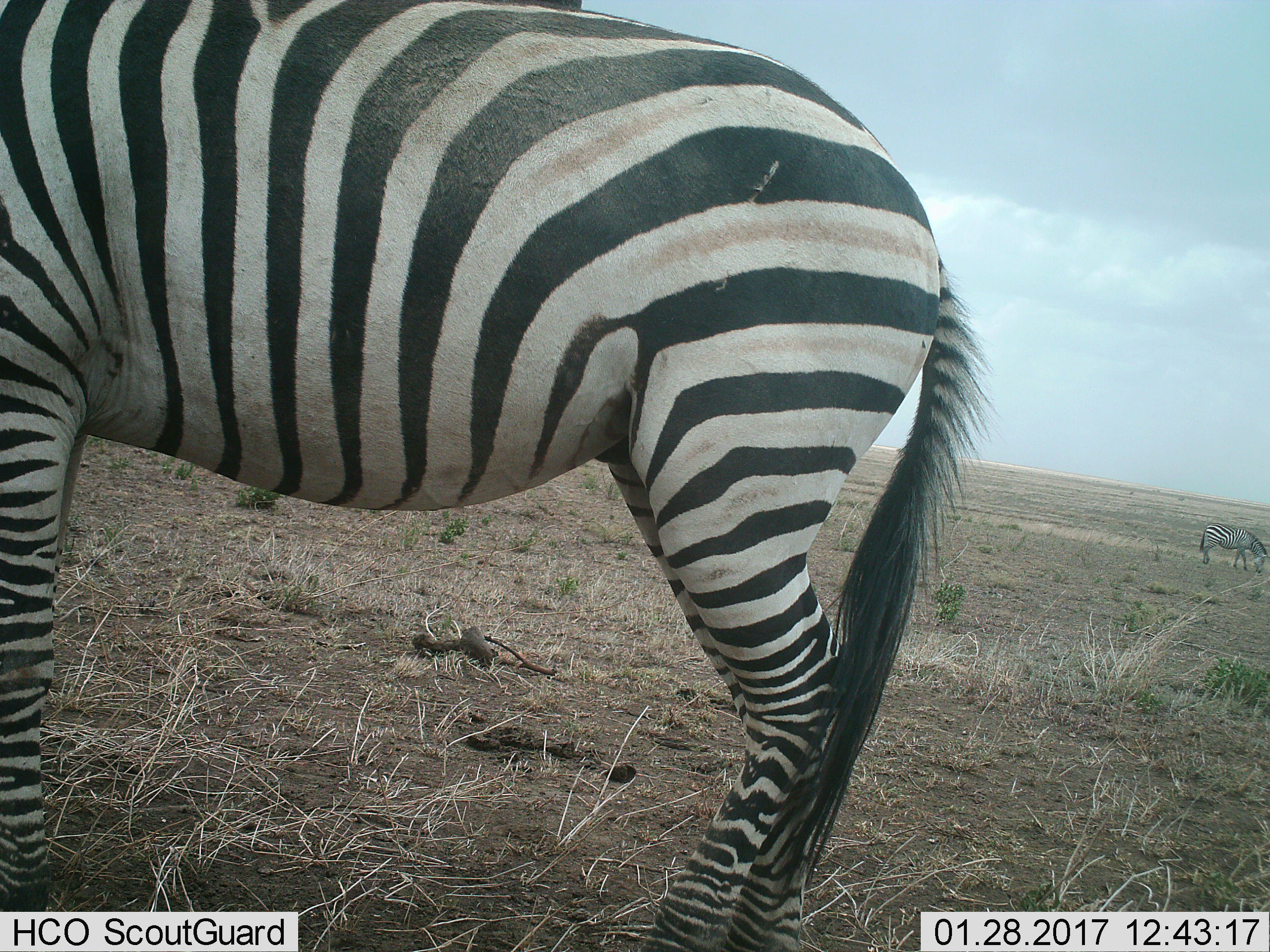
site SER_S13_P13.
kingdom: Animalia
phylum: Chordata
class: Mammalia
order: Perissodactyla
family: Equidae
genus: Equus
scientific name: Equus quagga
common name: plains zebra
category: zebraplains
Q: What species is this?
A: Zebraplains (plains zebra) (Equus quagga).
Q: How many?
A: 2.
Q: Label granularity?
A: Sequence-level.